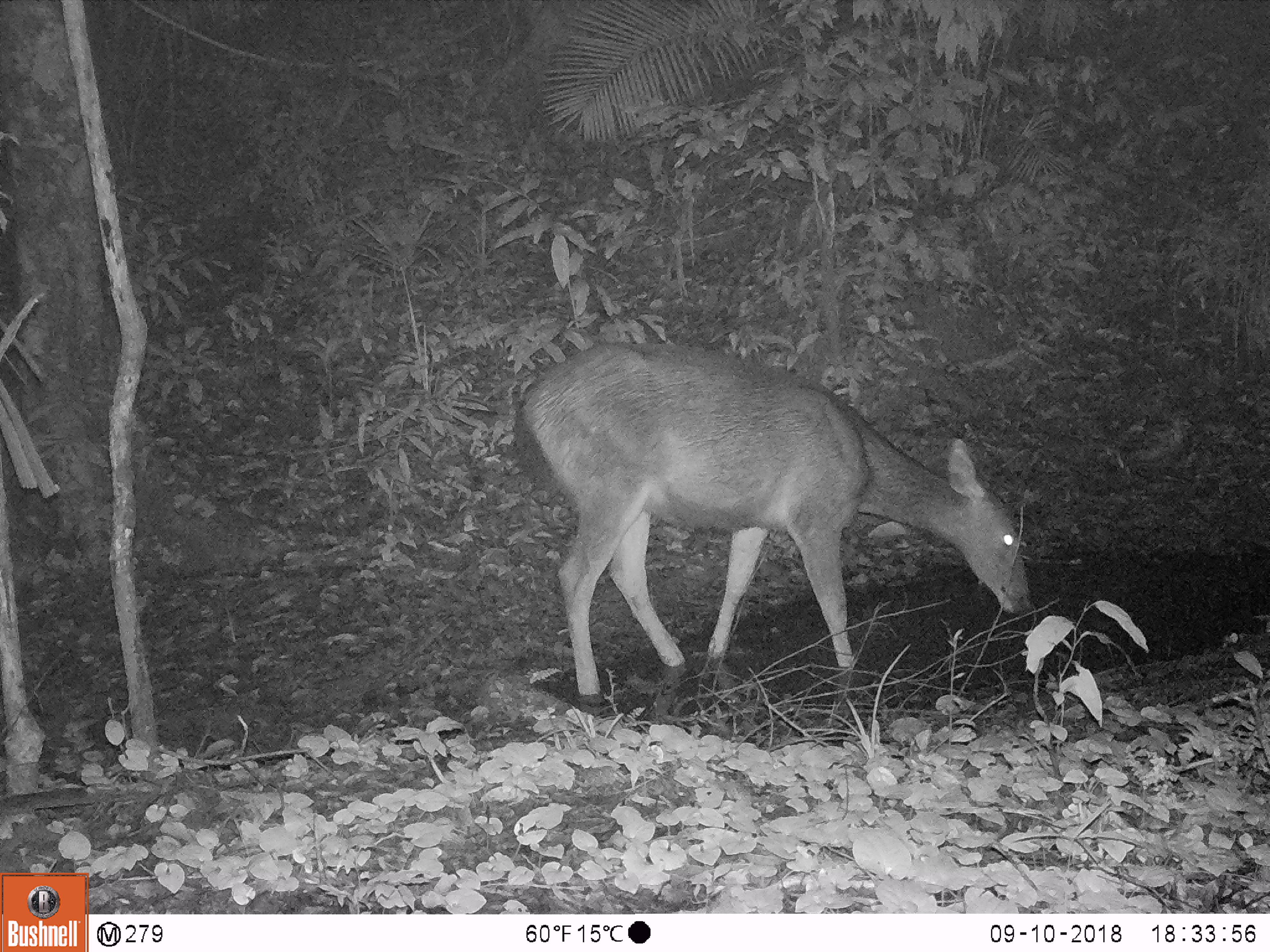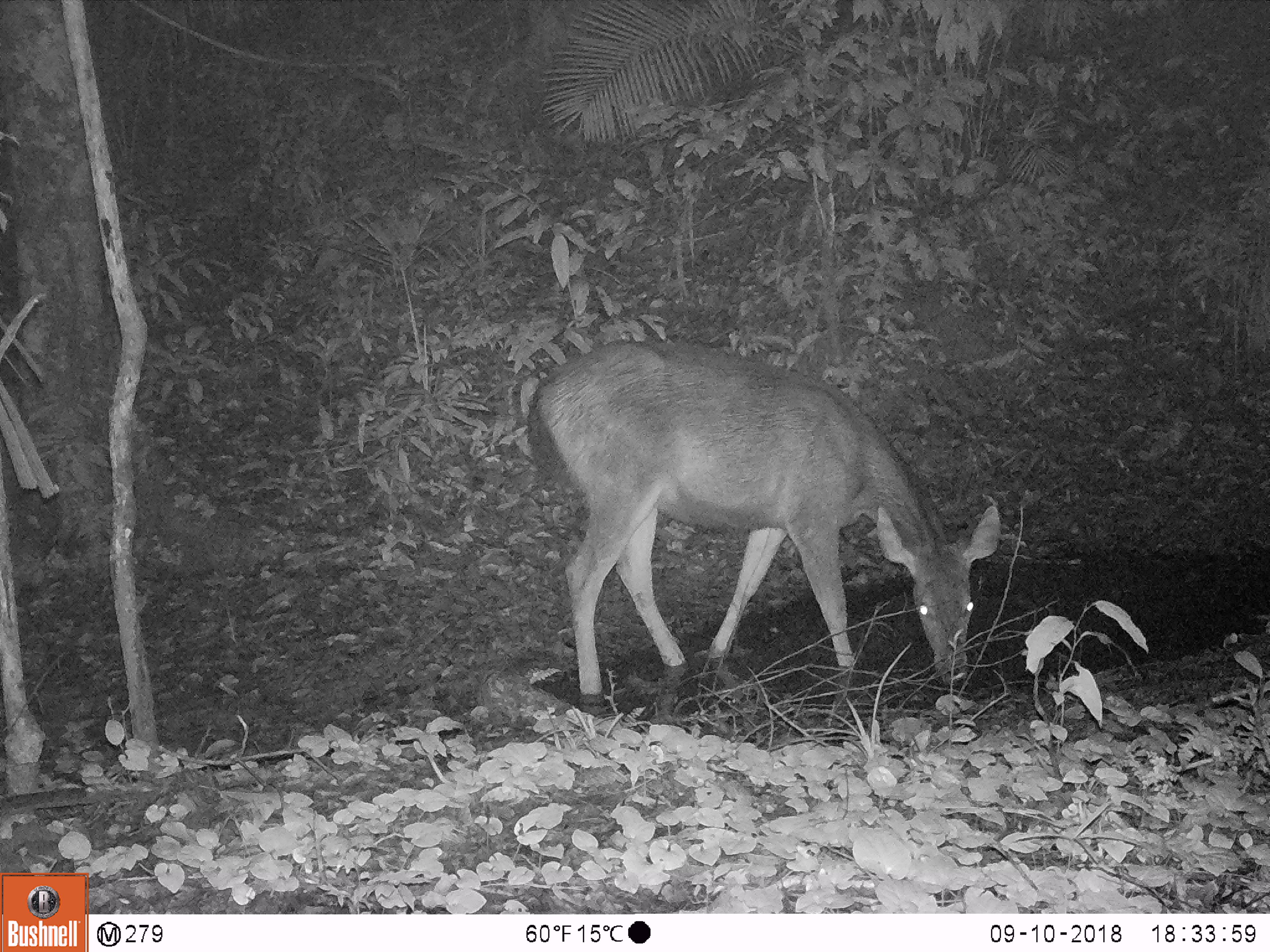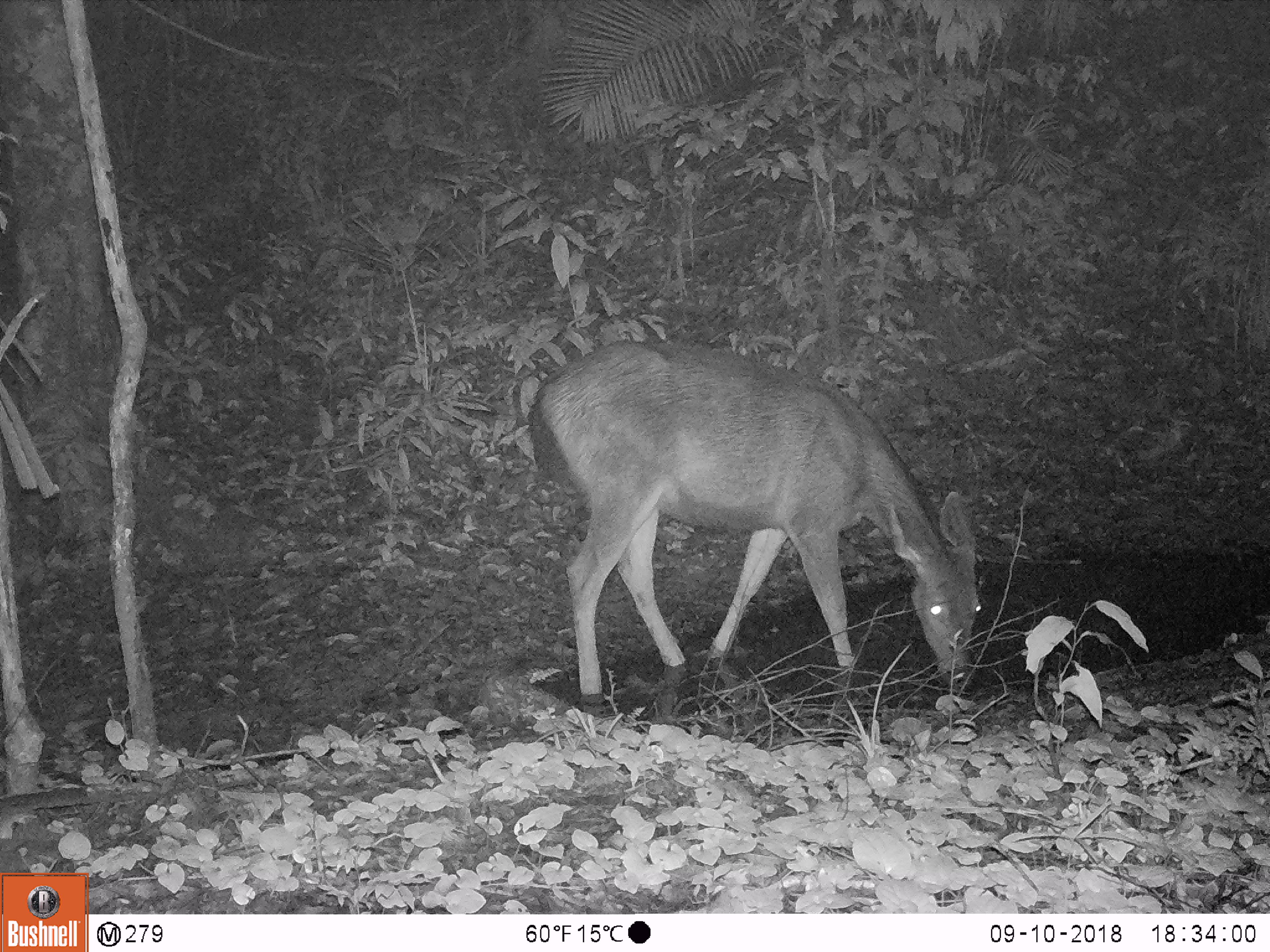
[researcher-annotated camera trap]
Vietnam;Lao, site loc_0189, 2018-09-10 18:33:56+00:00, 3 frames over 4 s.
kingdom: Animalia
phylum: Chordata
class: Mammalia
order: Artiodactyla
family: Cervidae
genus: Rusa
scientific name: Rusa unicolor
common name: sambar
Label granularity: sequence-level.